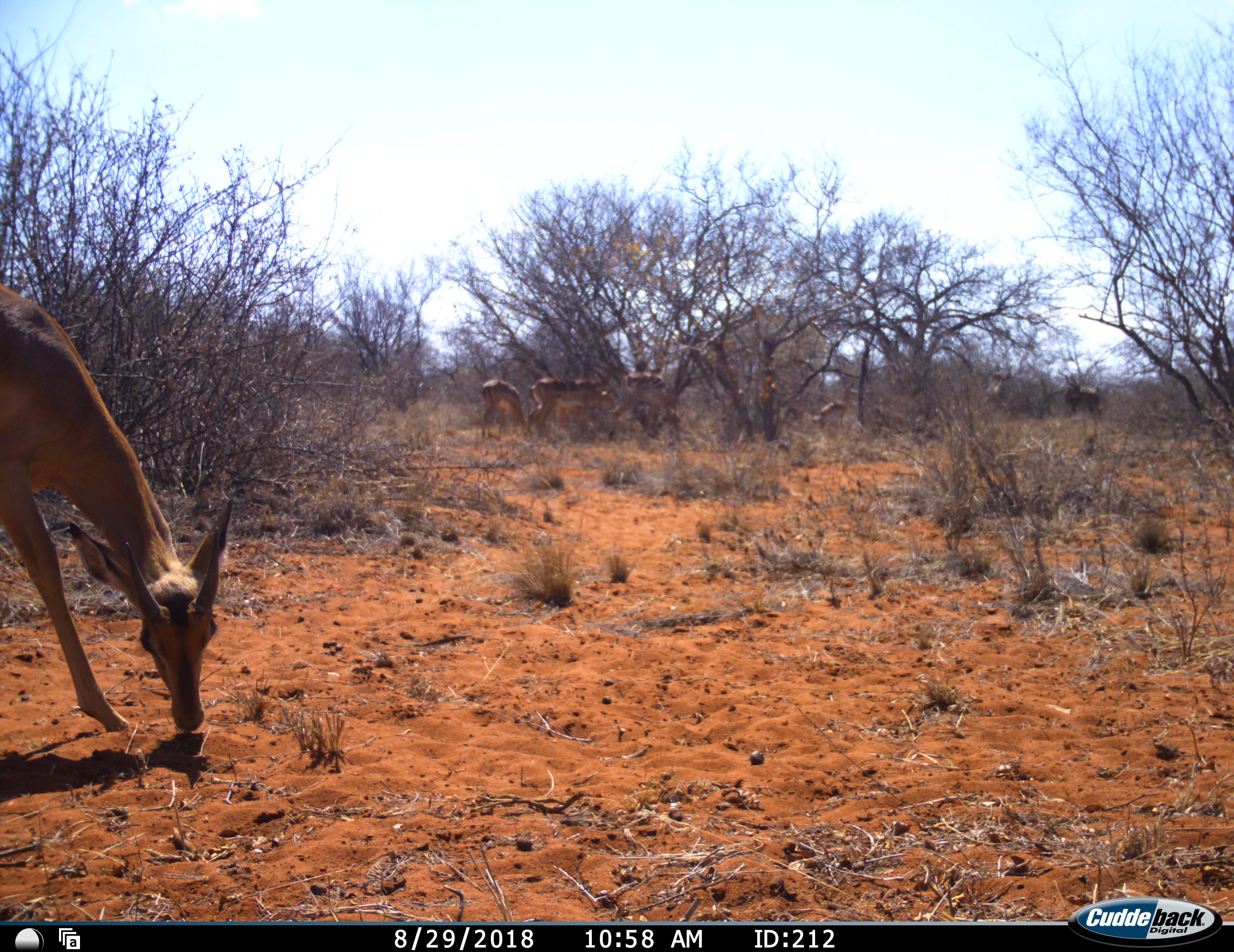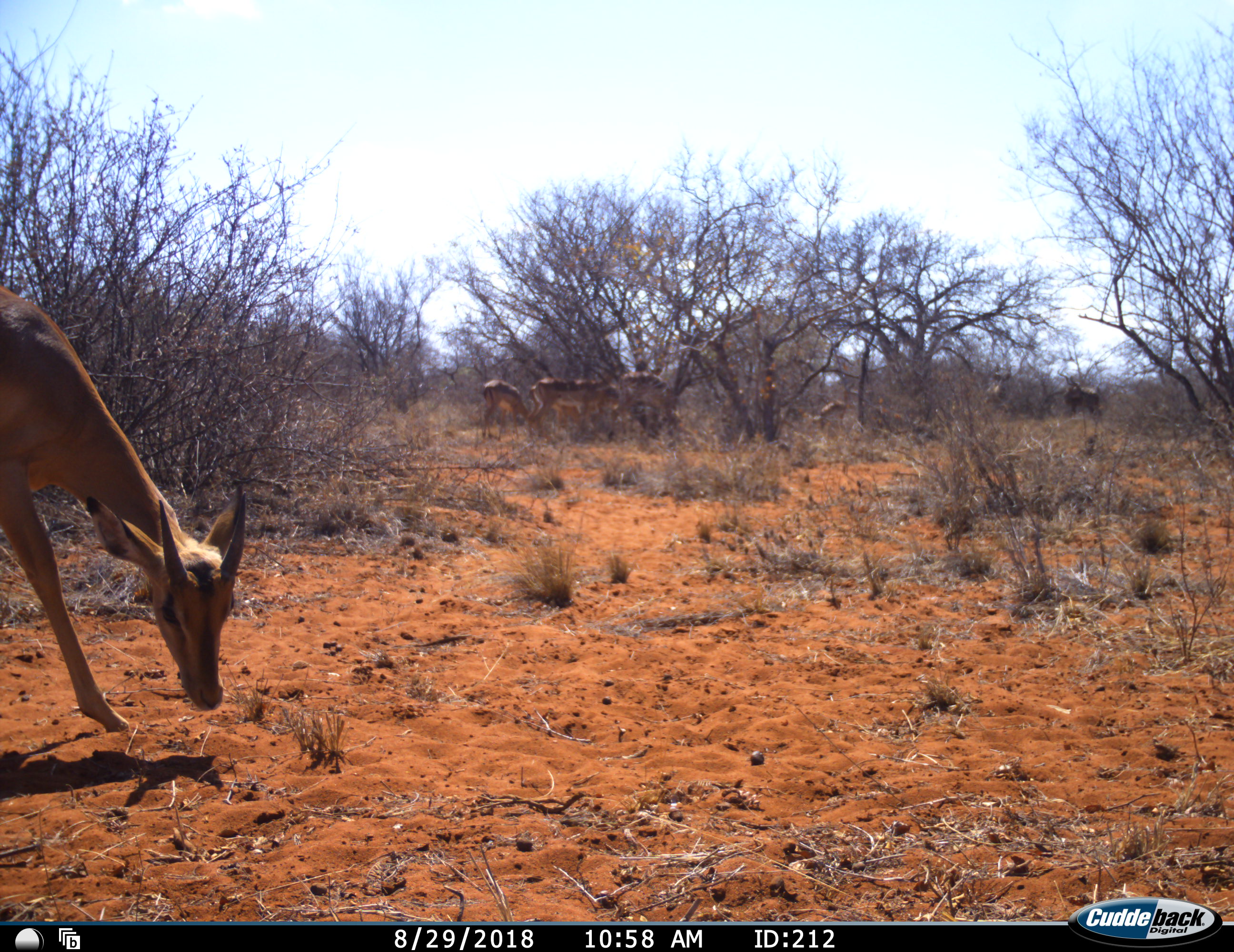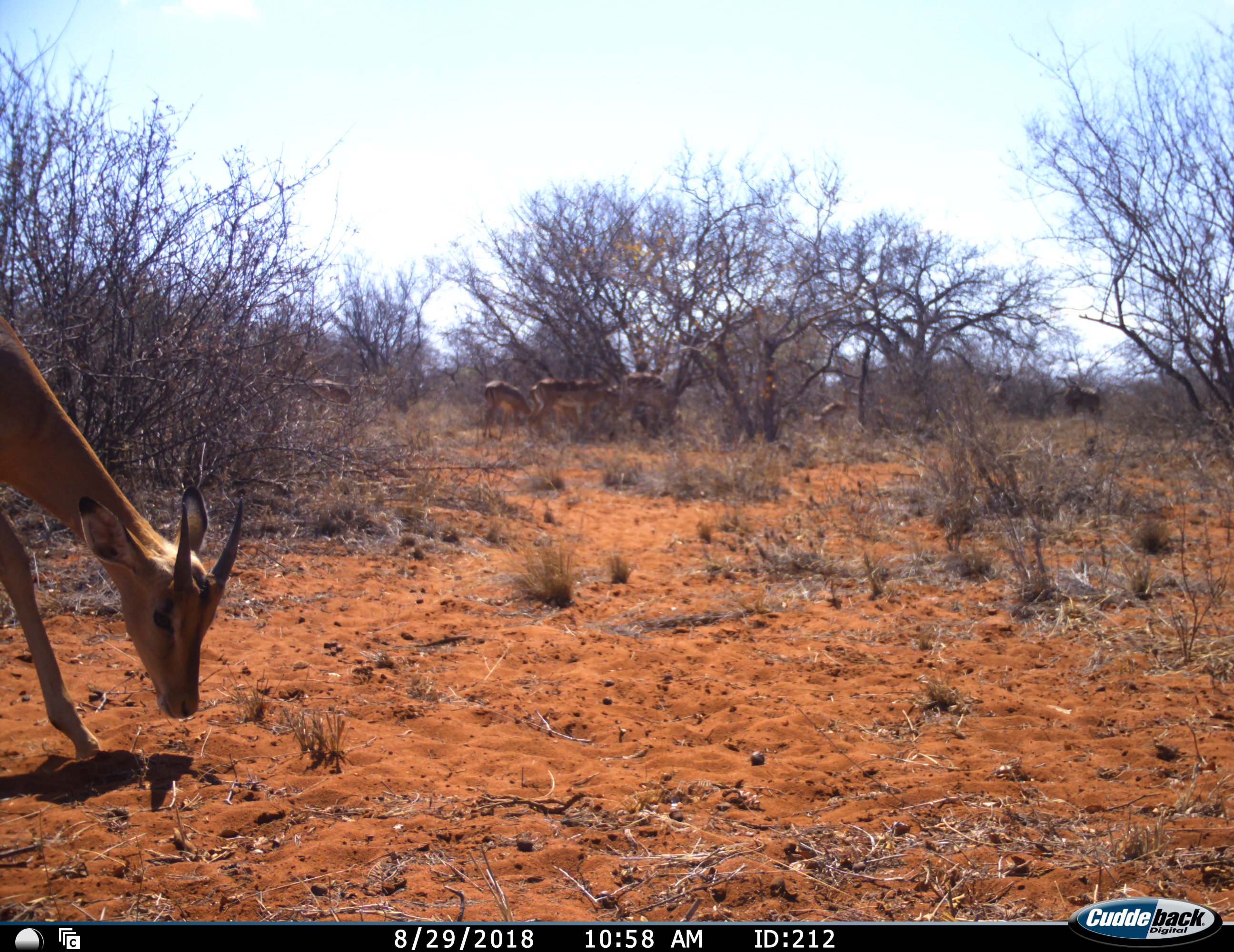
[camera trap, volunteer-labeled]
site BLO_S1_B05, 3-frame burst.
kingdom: Animalia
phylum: Chordata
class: Mammalia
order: Artiodactyla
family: Bovidae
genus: Aepyceros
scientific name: Aepyceros melampus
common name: impala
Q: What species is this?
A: Impala (Aepyceros melampus).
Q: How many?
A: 7.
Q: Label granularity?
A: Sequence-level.